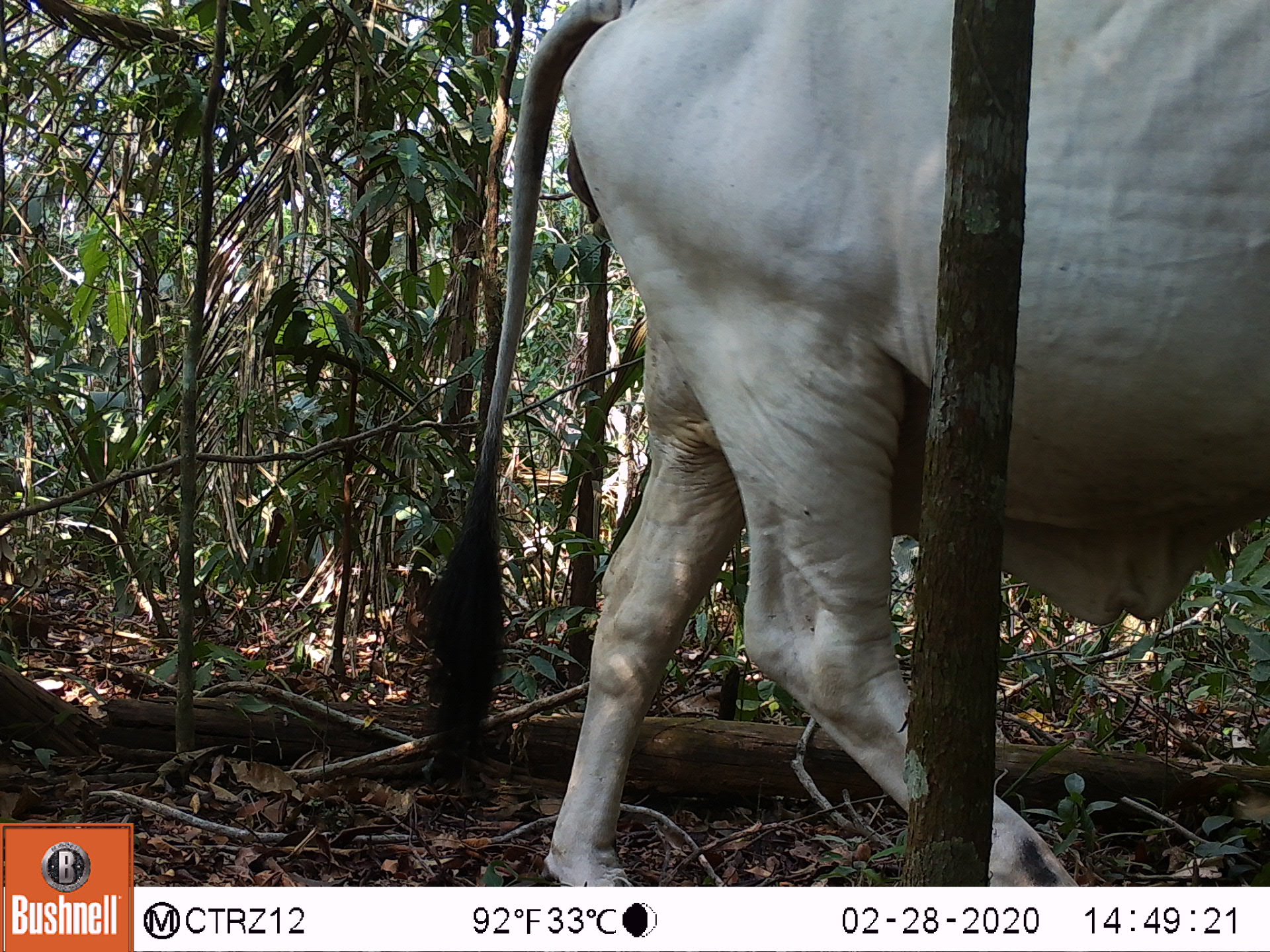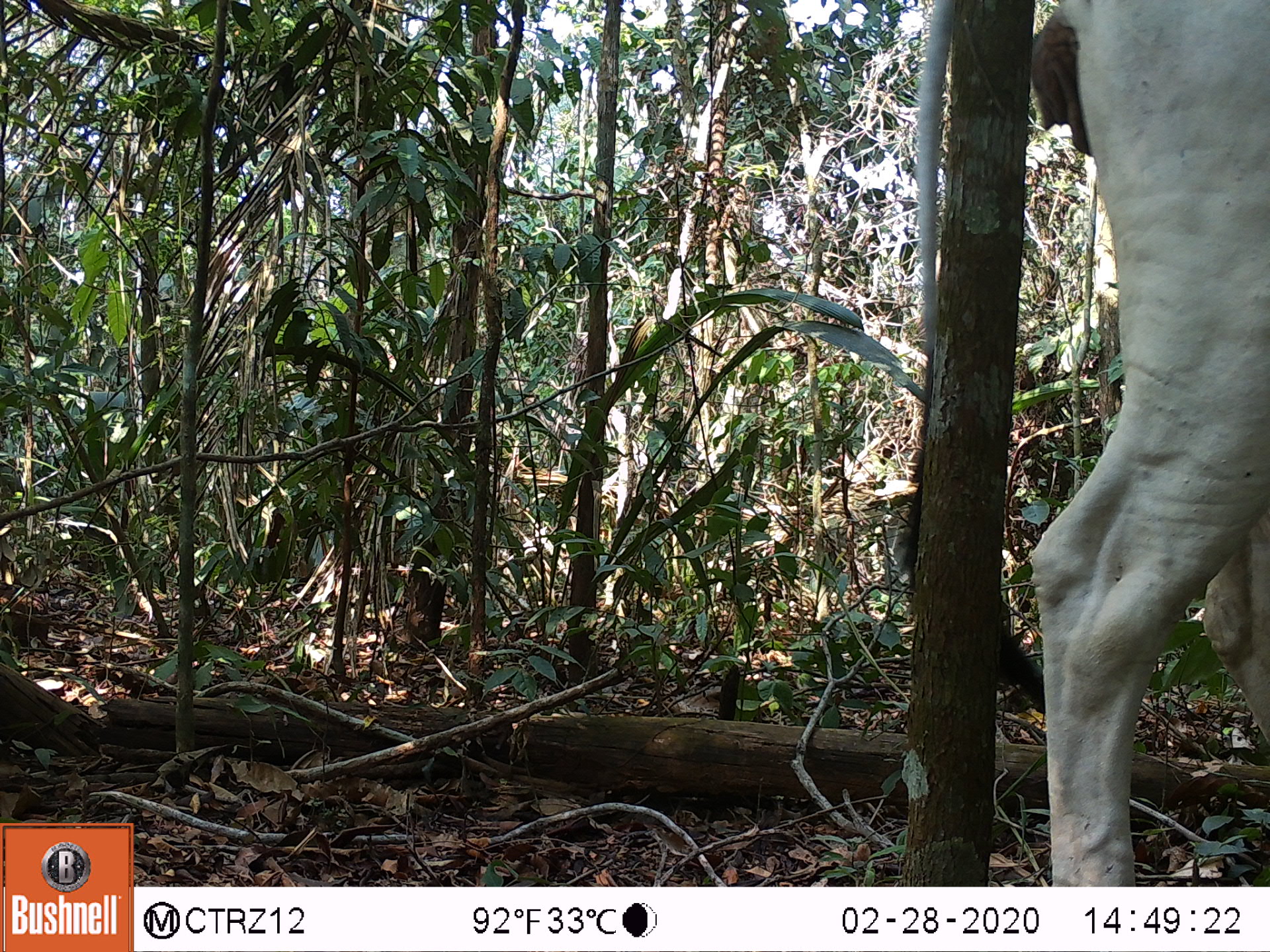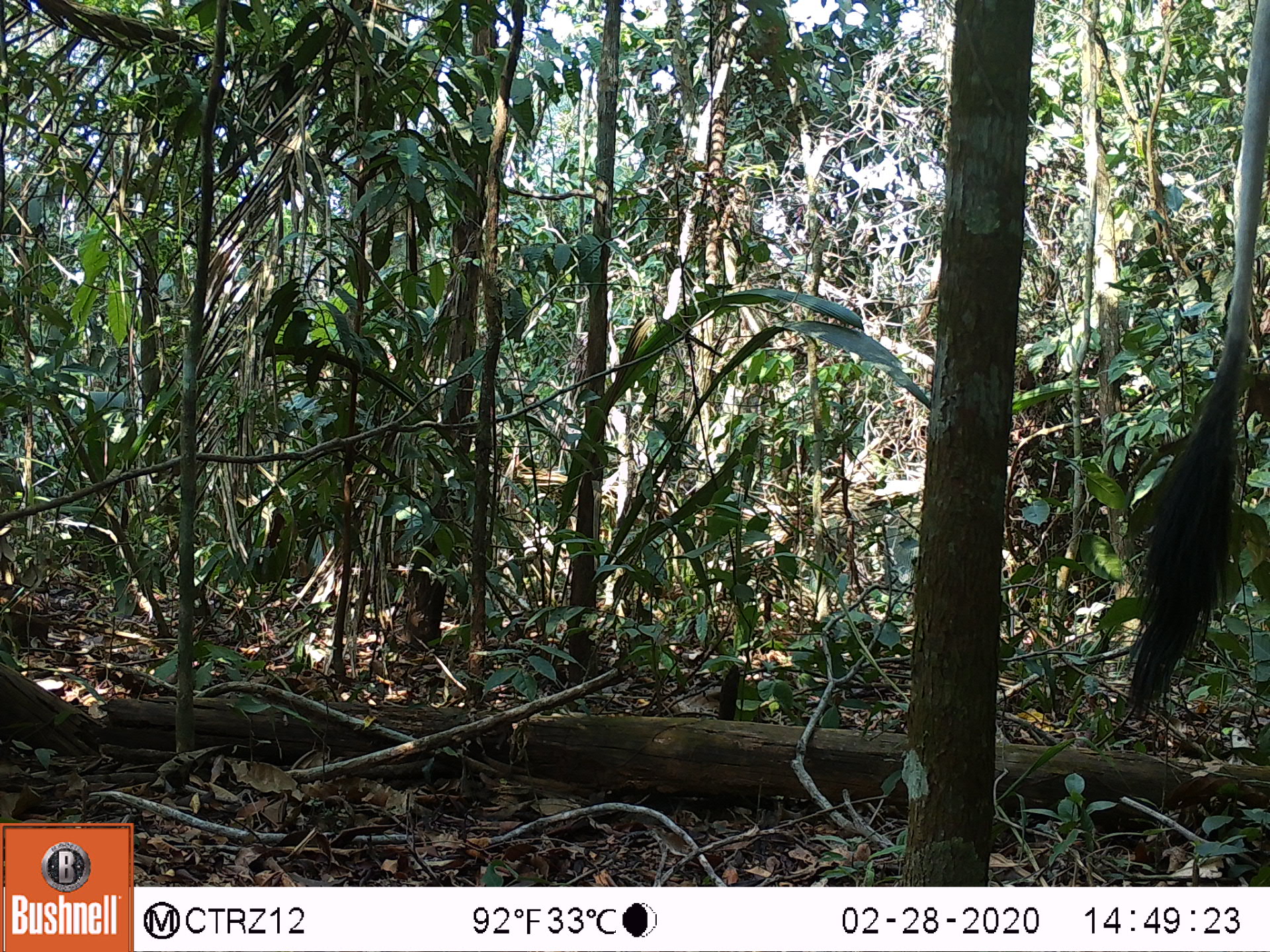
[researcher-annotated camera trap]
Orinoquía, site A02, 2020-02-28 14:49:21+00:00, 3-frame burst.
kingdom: Animalia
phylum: Chordata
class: Mammalia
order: Artiodactyla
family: Bovidae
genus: Bos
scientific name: Bos taurus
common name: cow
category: cattle